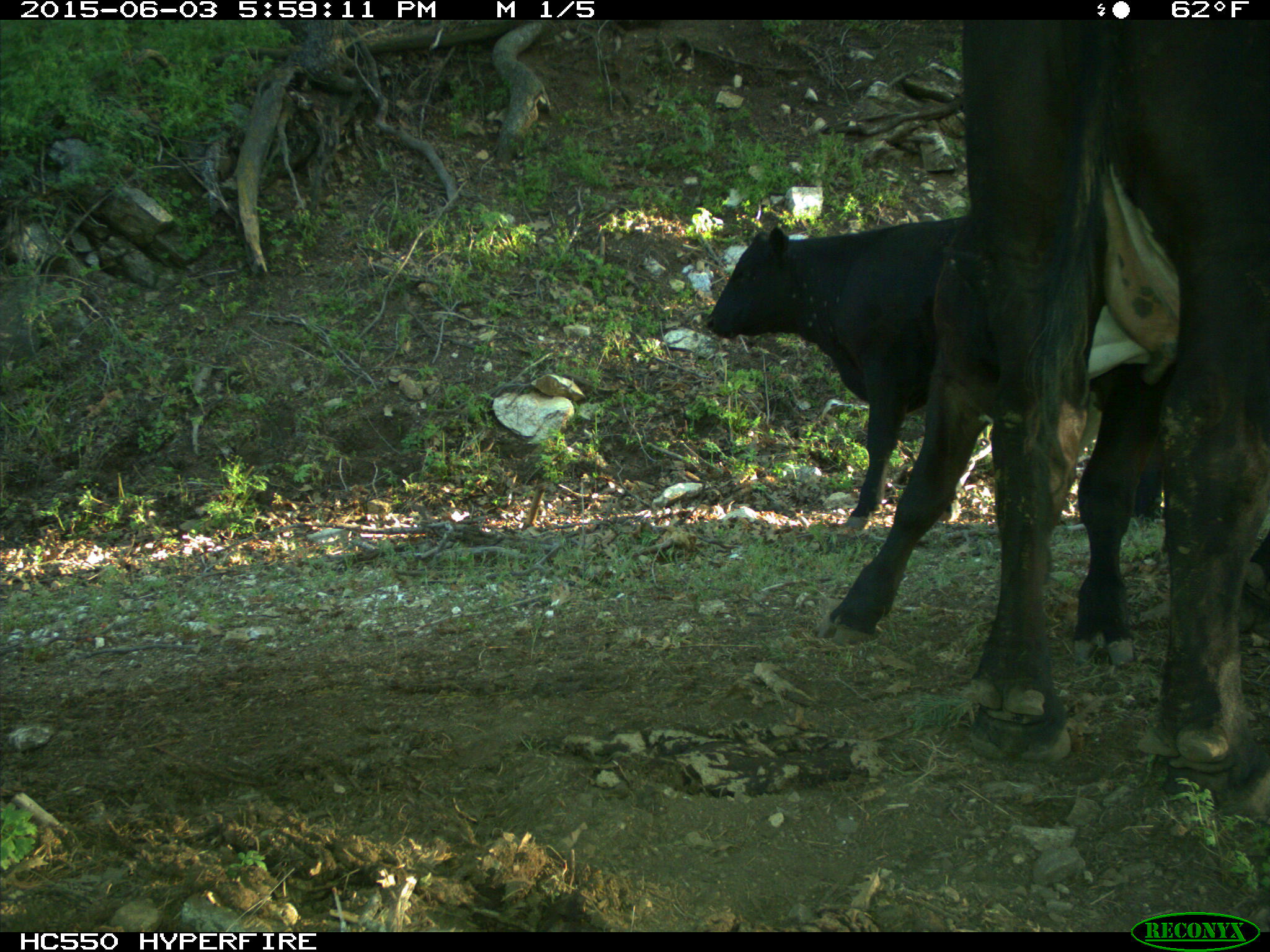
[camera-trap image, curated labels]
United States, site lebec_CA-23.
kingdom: Animalia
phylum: Chordata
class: Mammalia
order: Artiodactyla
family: Bovidae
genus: Bos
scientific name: Bos taurus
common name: domestic cow